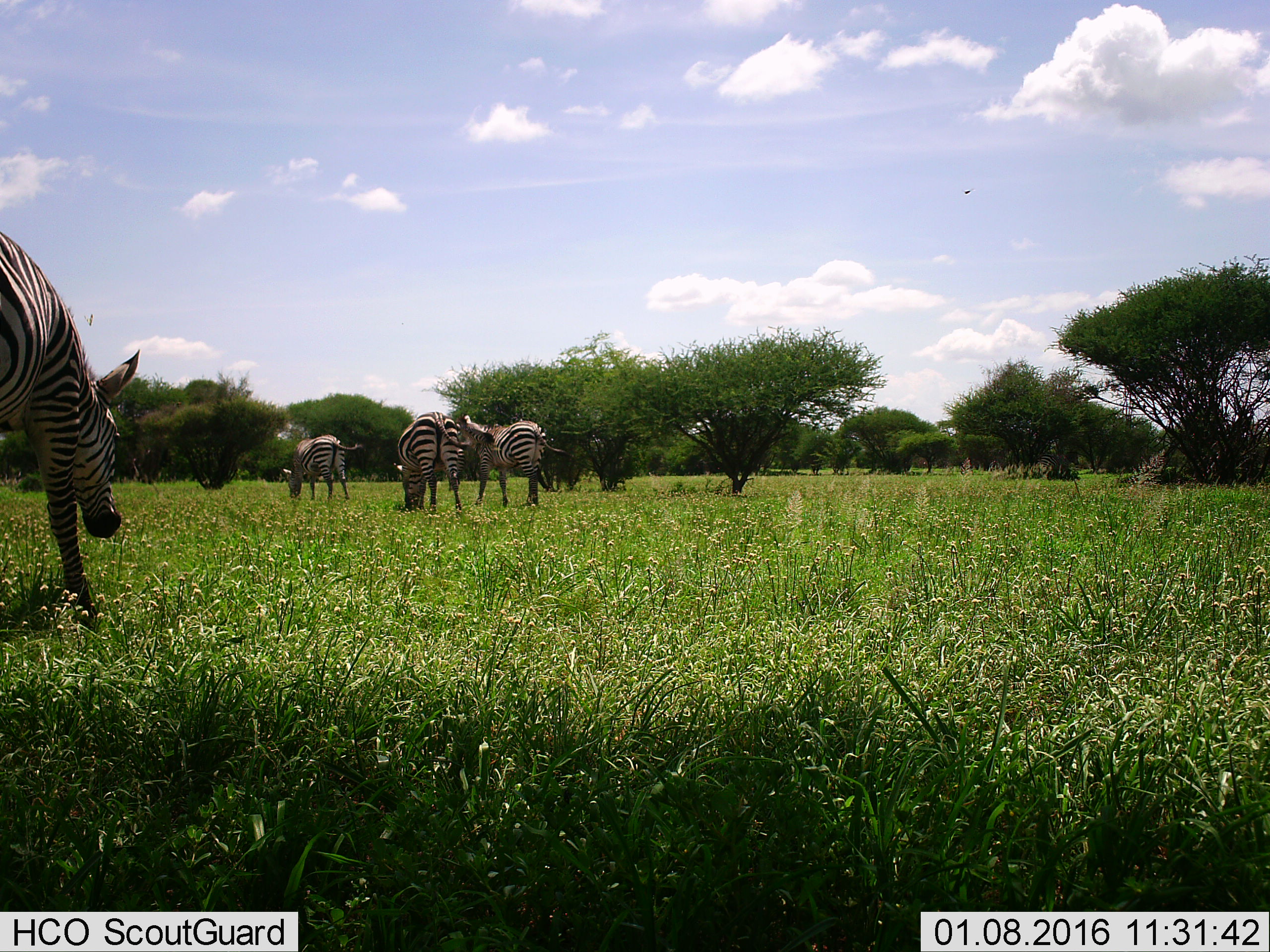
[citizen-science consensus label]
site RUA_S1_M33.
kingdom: Animalia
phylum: Chordata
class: Mammalia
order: Perissodactyla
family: Equidae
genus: Equus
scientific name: Equus quagga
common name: plains zebra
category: zebraplains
Zebraplains (plains zebra) (Equus quagga), count 4. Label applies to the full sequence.